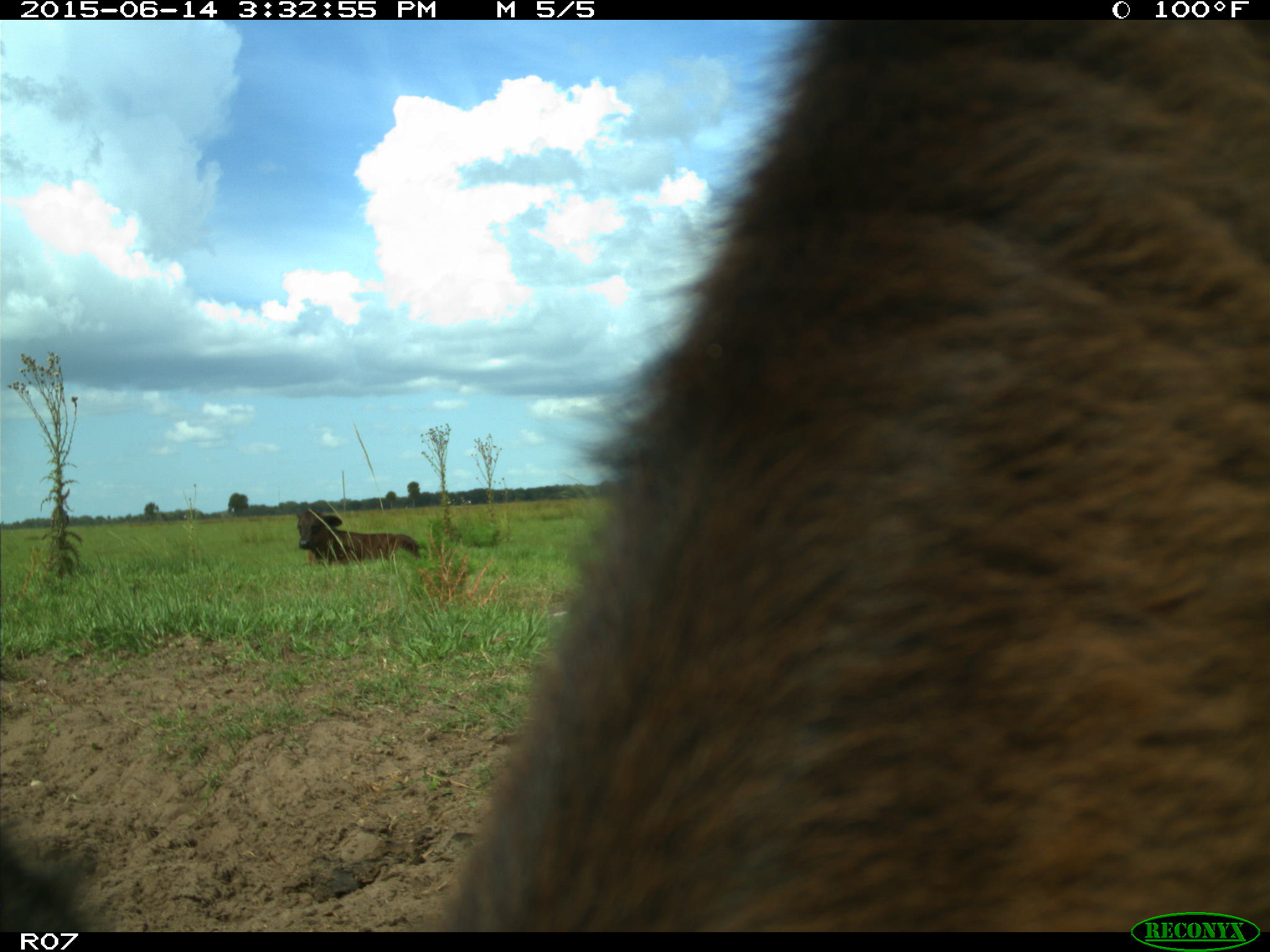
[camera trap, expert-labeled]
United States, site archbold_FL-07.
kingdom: Animalia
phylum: Chordata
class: Mammalia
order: Artiodactyla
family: Bovidae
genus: Bos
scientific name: Bos taurus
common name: domestic cow